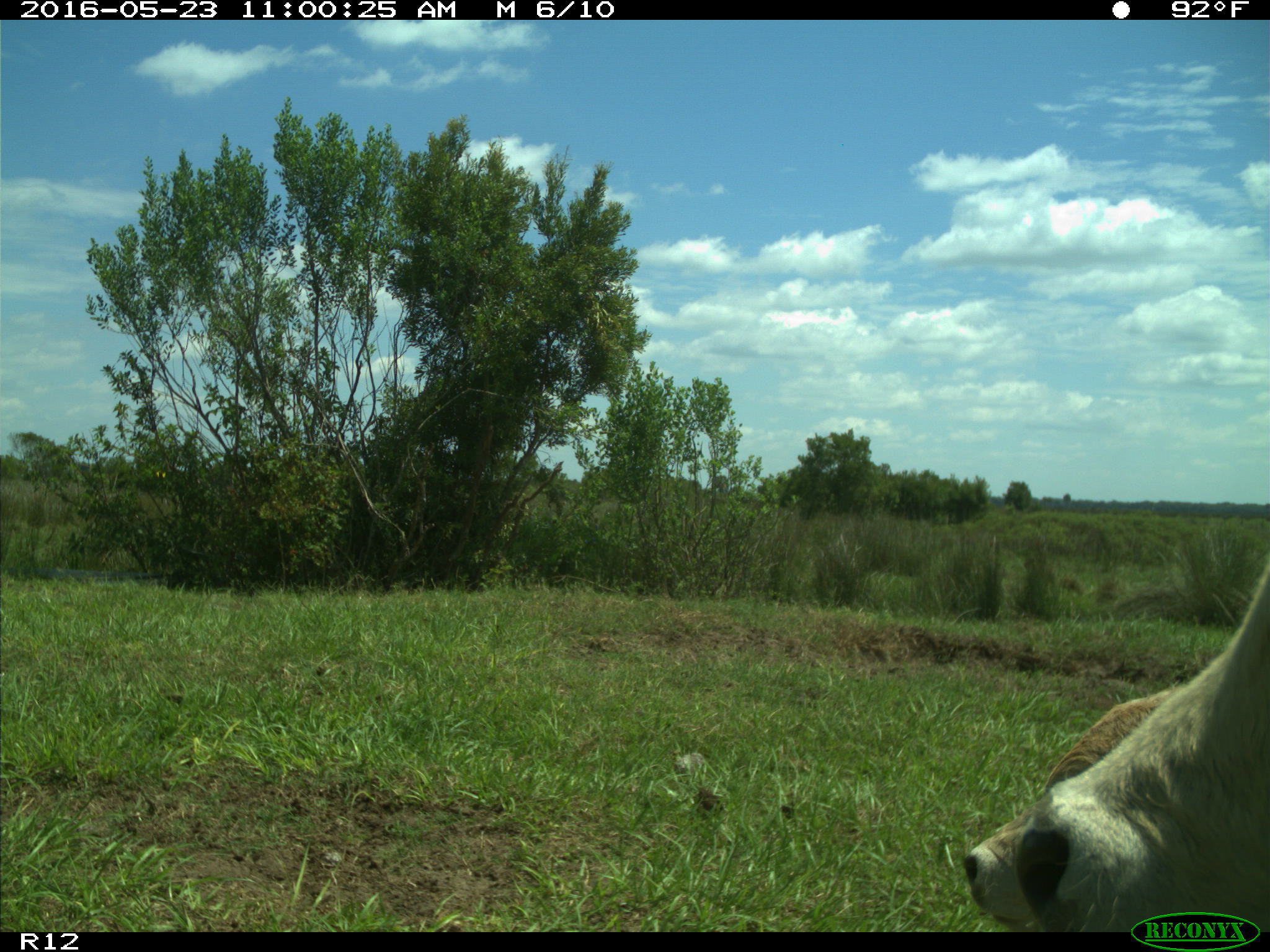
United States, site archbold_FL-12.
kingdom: Animalia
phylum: Chordata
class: Mammalia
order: Artiodactyla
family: Bovidae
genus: Bos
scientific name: Bos taurus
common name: domestic cow